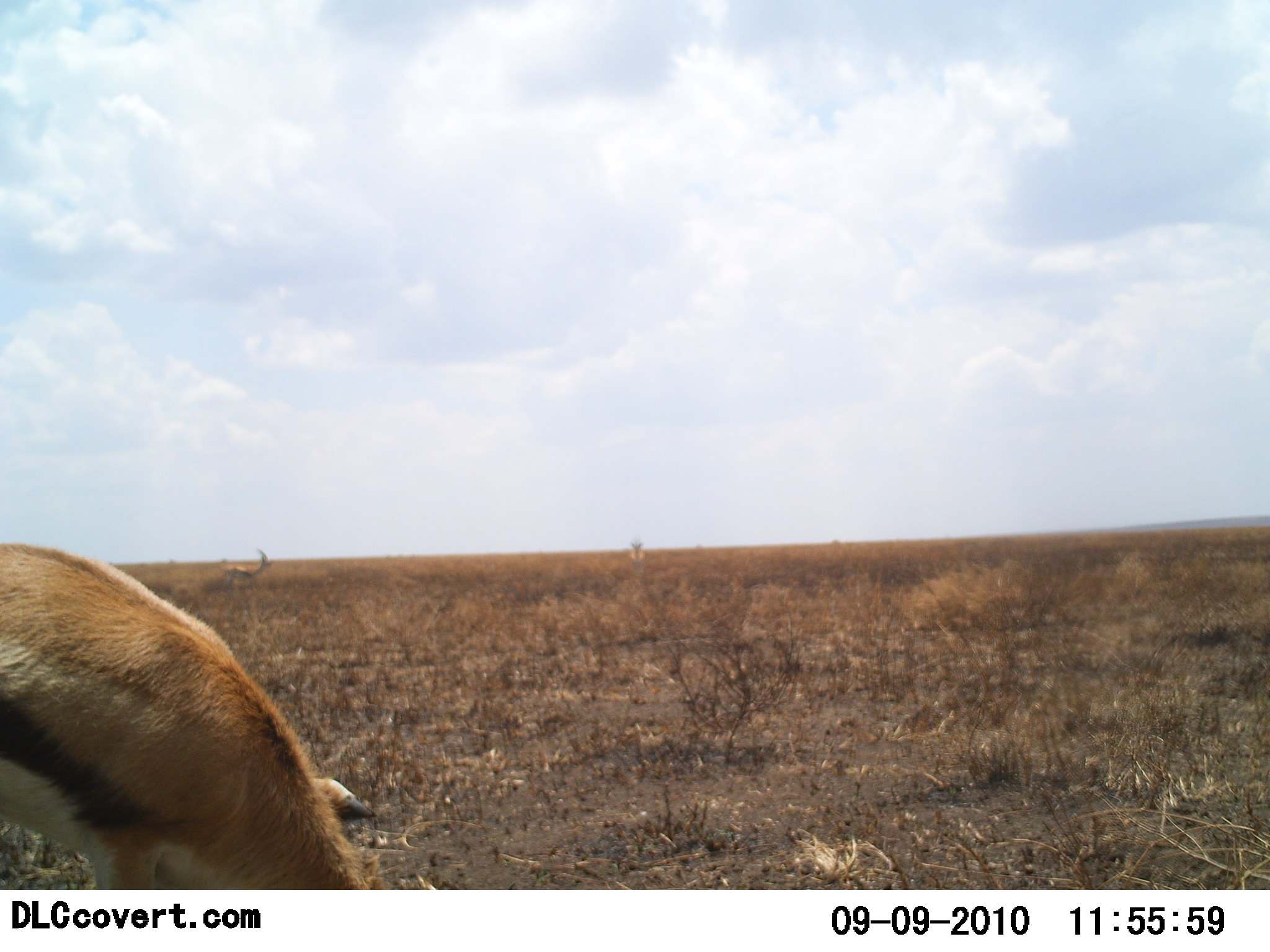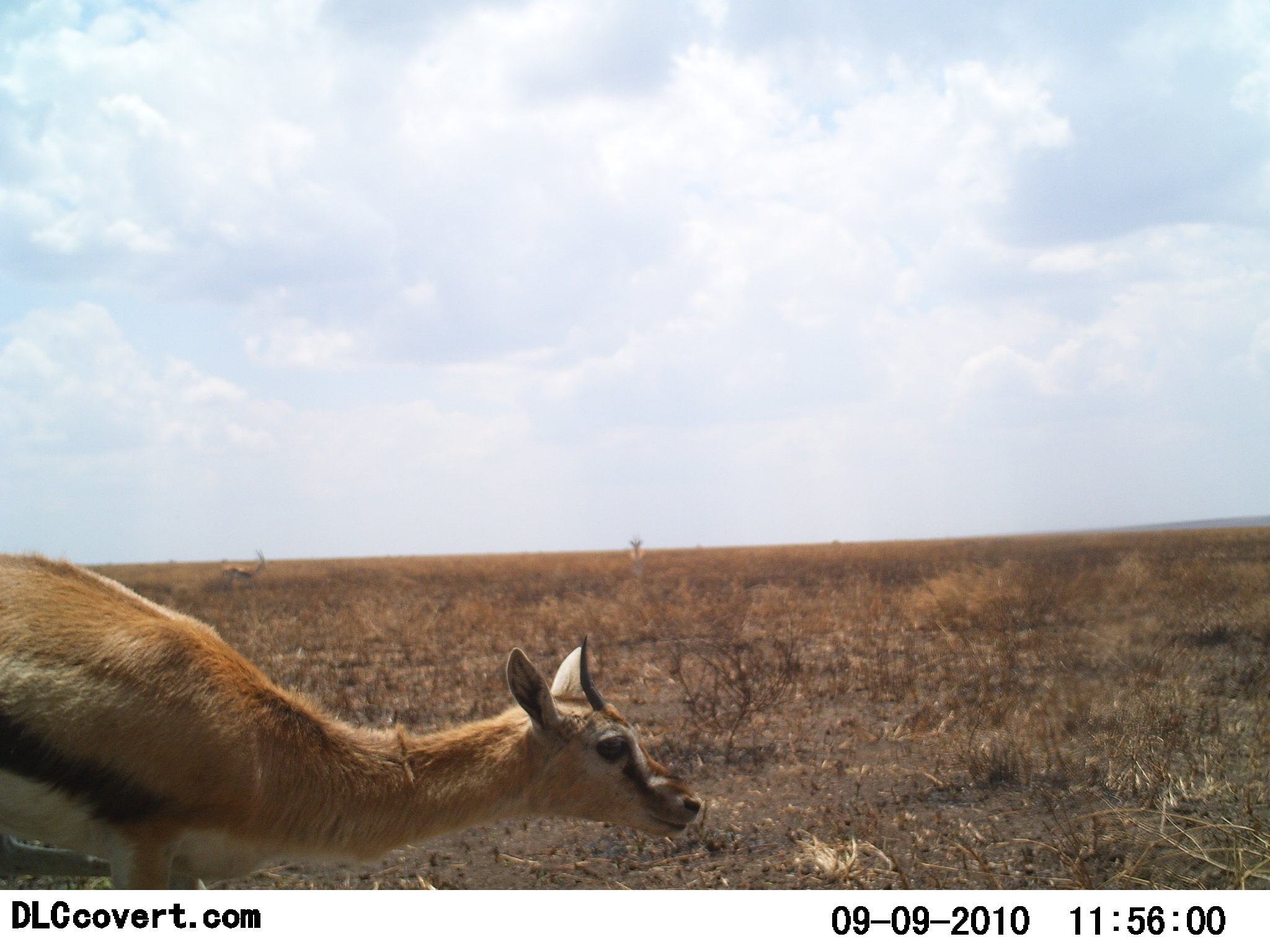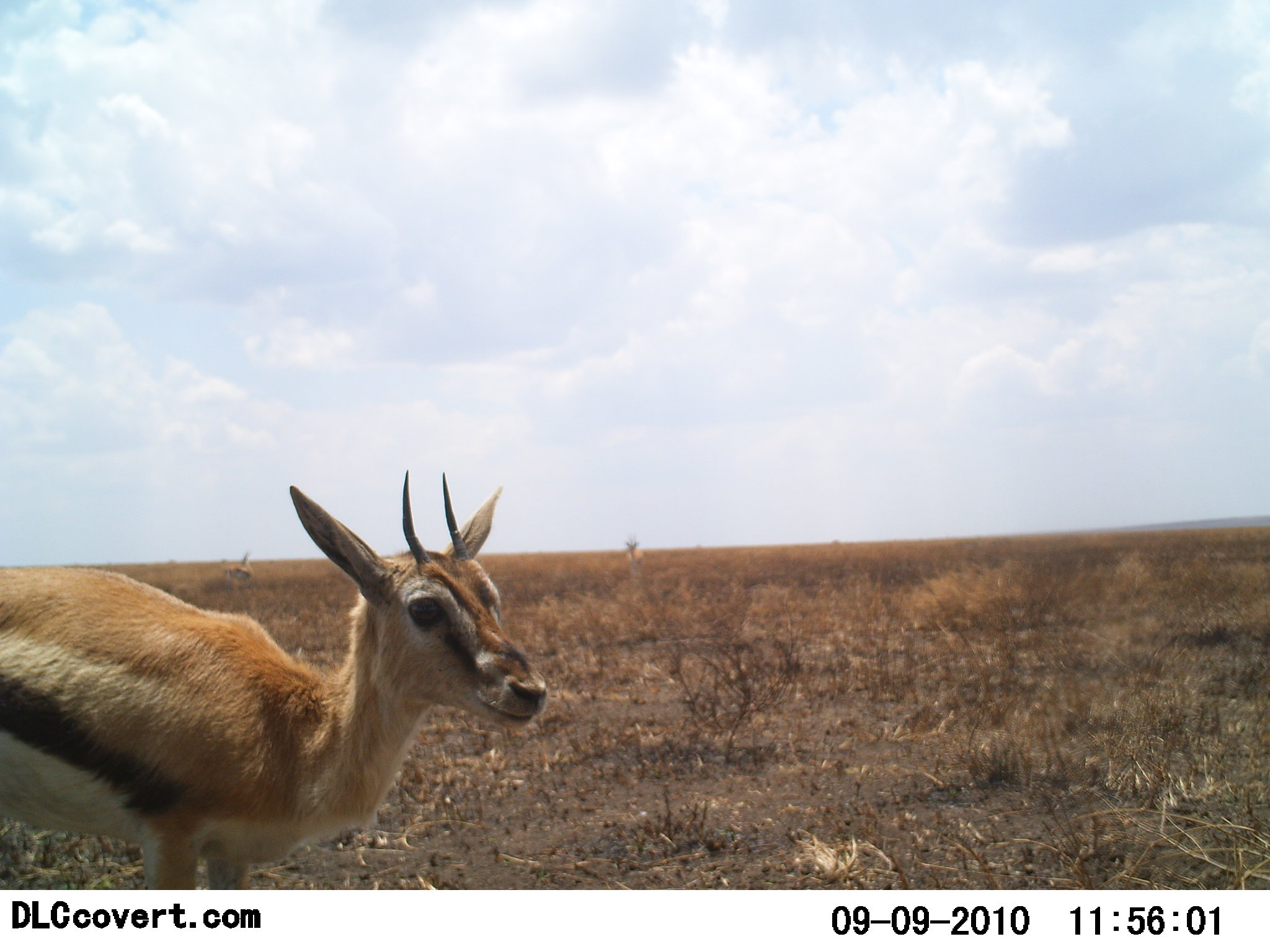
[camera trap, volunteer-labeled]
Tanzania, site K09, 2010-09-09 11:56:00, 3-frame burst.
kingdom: Animalia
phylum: Chordata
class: Mammalia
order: Artiodactyla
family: Bovidae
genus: Eudorcas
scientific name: Eudorcas thomsonii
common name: thomson's gazelle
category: gazellethomsons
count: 1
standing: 50%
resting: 0%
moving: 33%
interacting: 0%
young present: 8%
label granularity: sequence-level